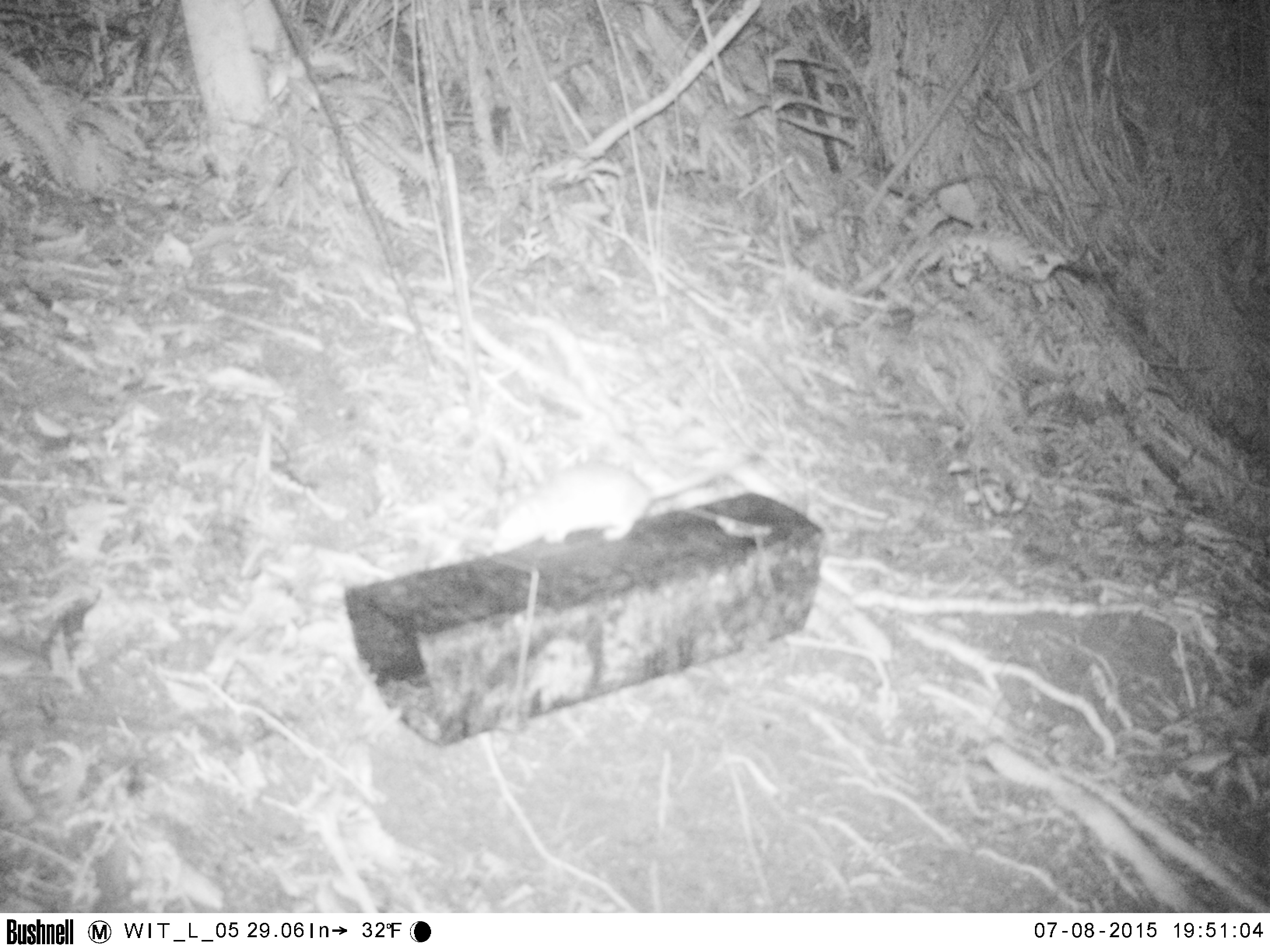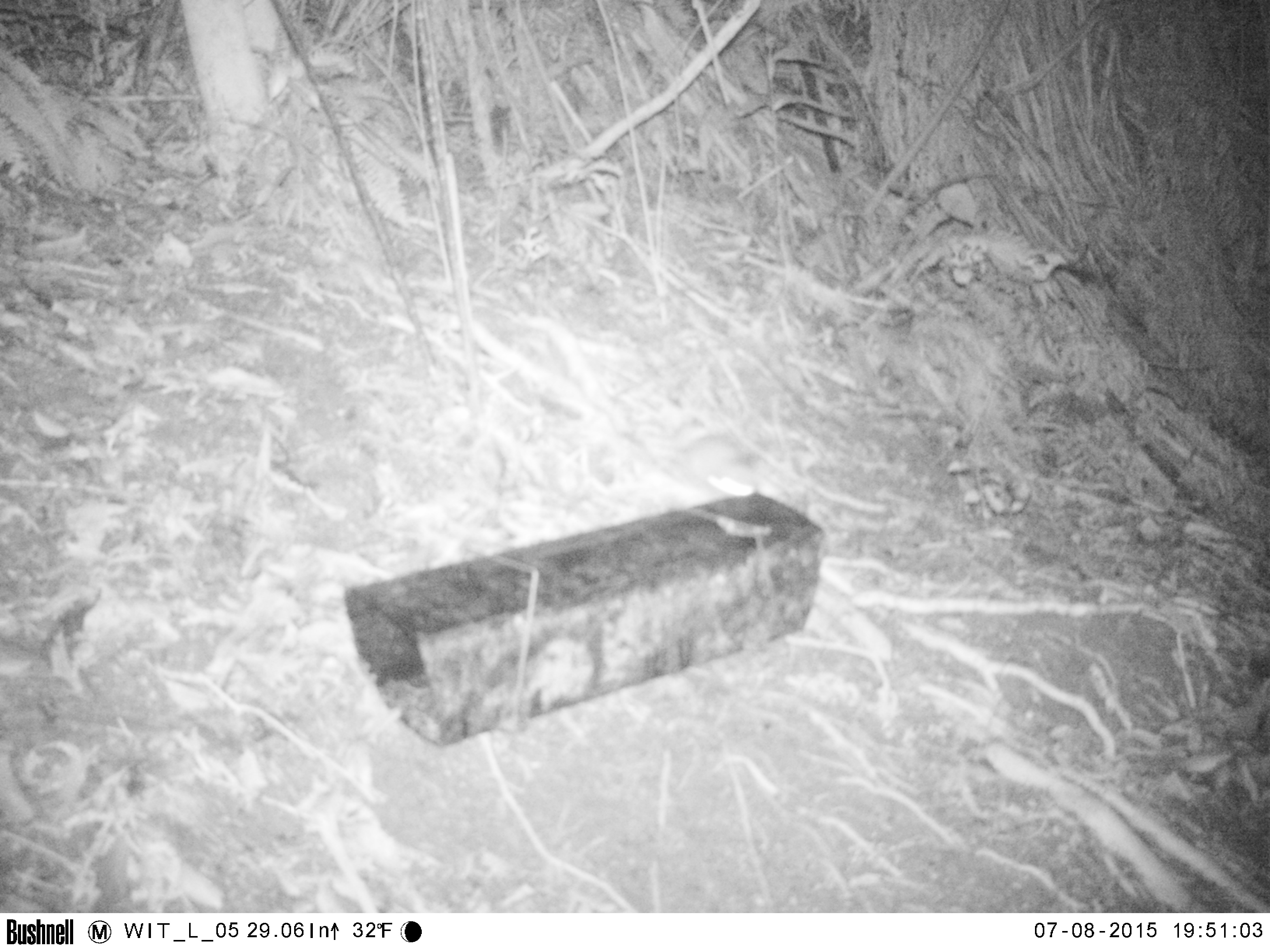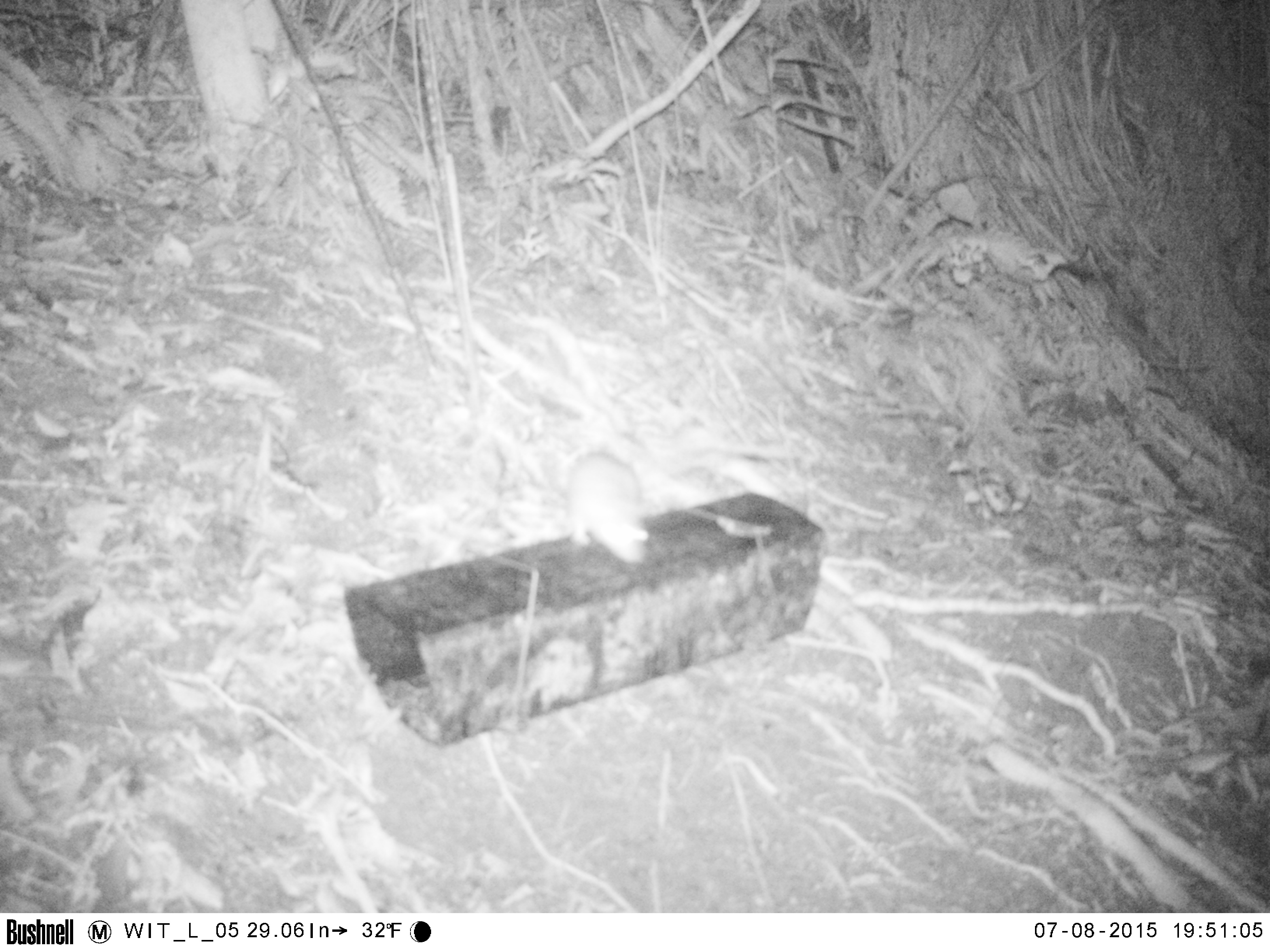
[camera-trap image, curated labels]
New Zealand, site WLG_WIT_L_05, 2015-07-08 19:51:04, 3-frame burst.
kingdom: Animalia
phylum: Chordata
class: Mammalia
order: Rodentia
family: Muridae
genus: Rattus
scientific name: Rattus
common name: rat